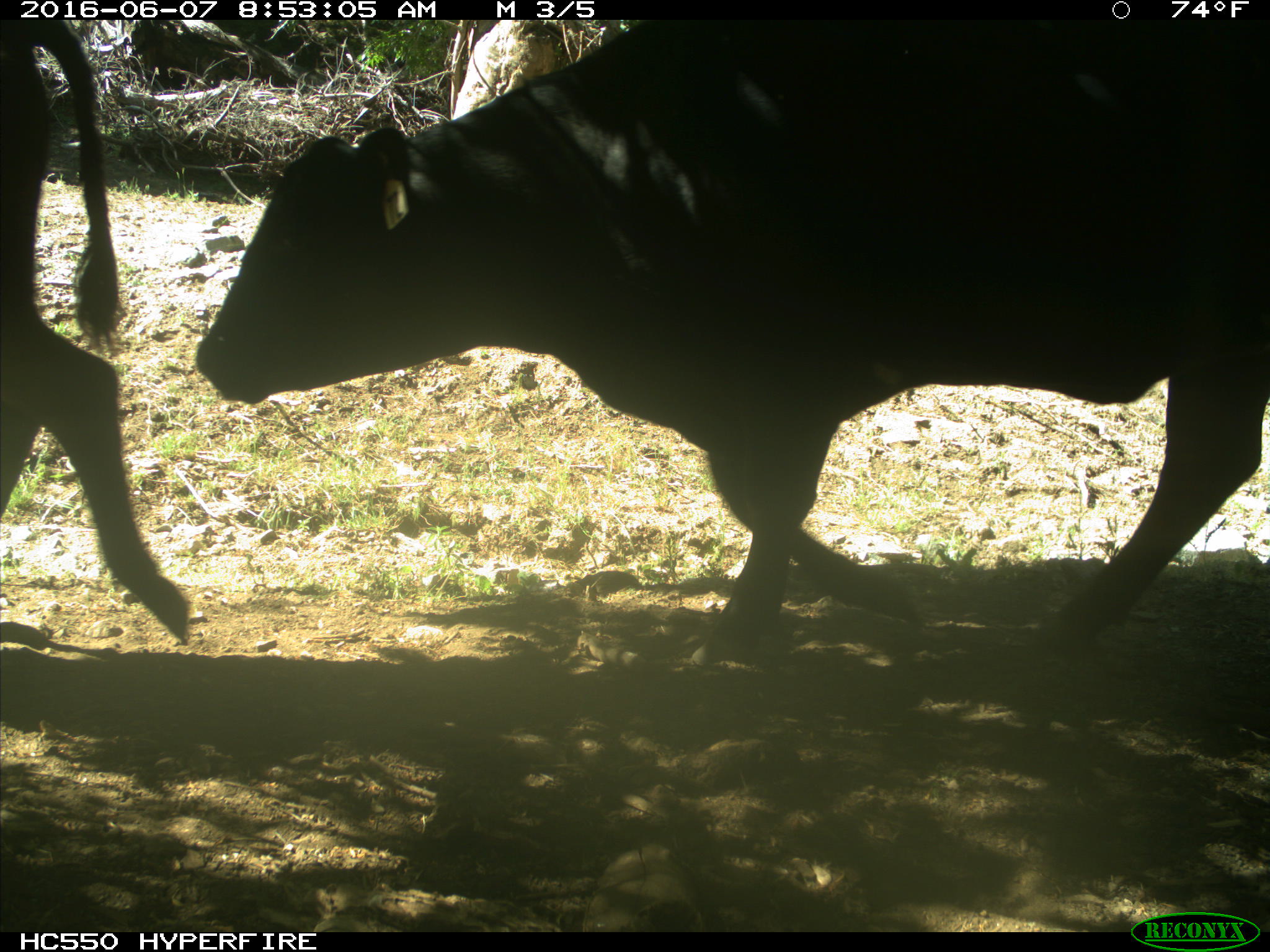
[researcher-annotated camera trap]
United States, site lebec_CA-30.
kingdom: Animalia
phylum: Chordata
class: Mammalia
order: Artiodactyla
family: Bovidae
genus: Bos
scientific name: Bos taurus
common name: domestic cow